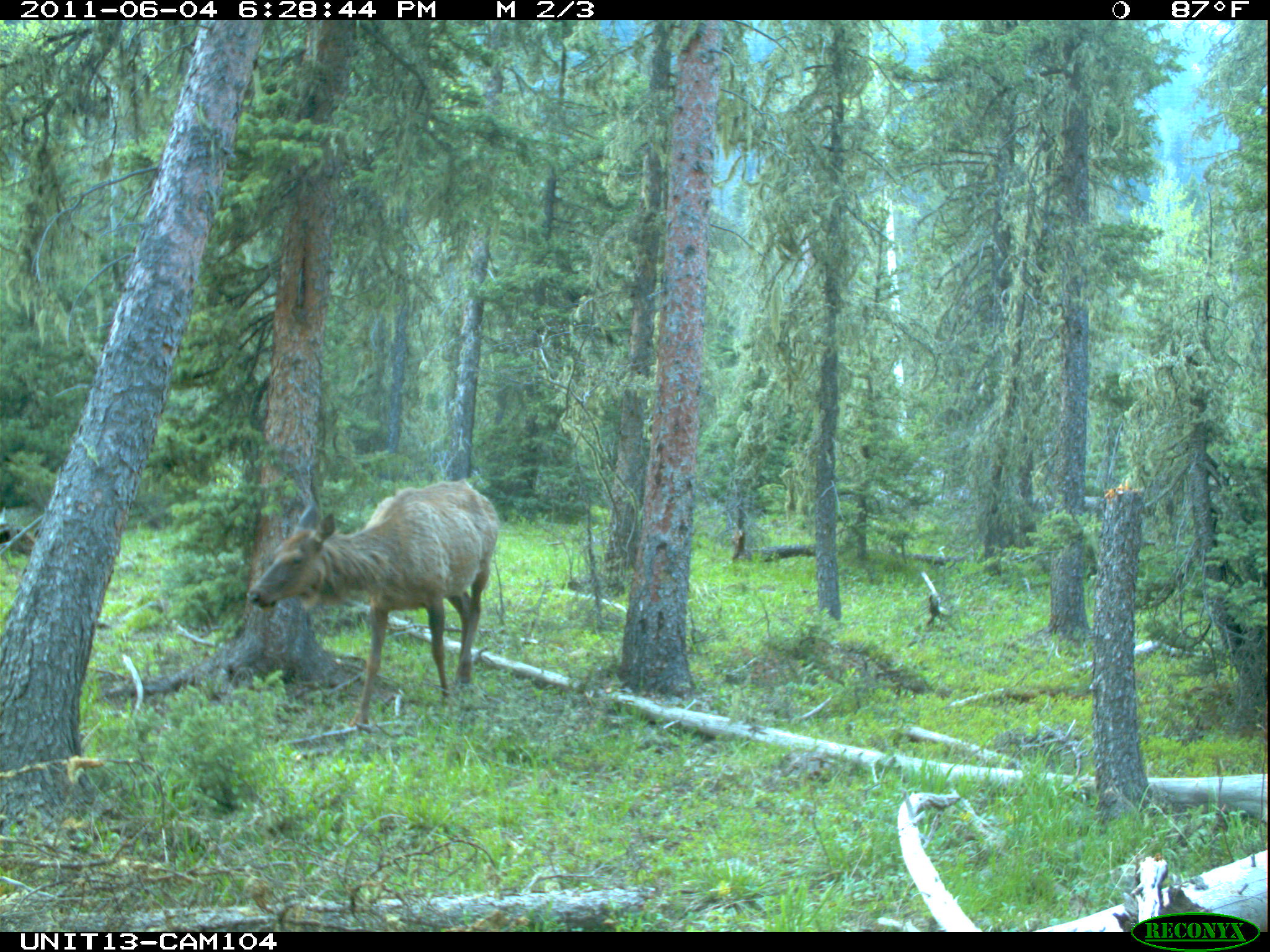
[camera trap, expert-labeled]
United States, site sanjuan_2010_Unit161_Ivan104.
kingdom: Animalia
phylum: Chordata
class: Mammalia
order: Artiodactyla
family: Cervidae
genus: Cervus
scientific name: Cervus elaphus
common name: red deer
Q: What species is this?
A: Cervus elaphus (red deer).